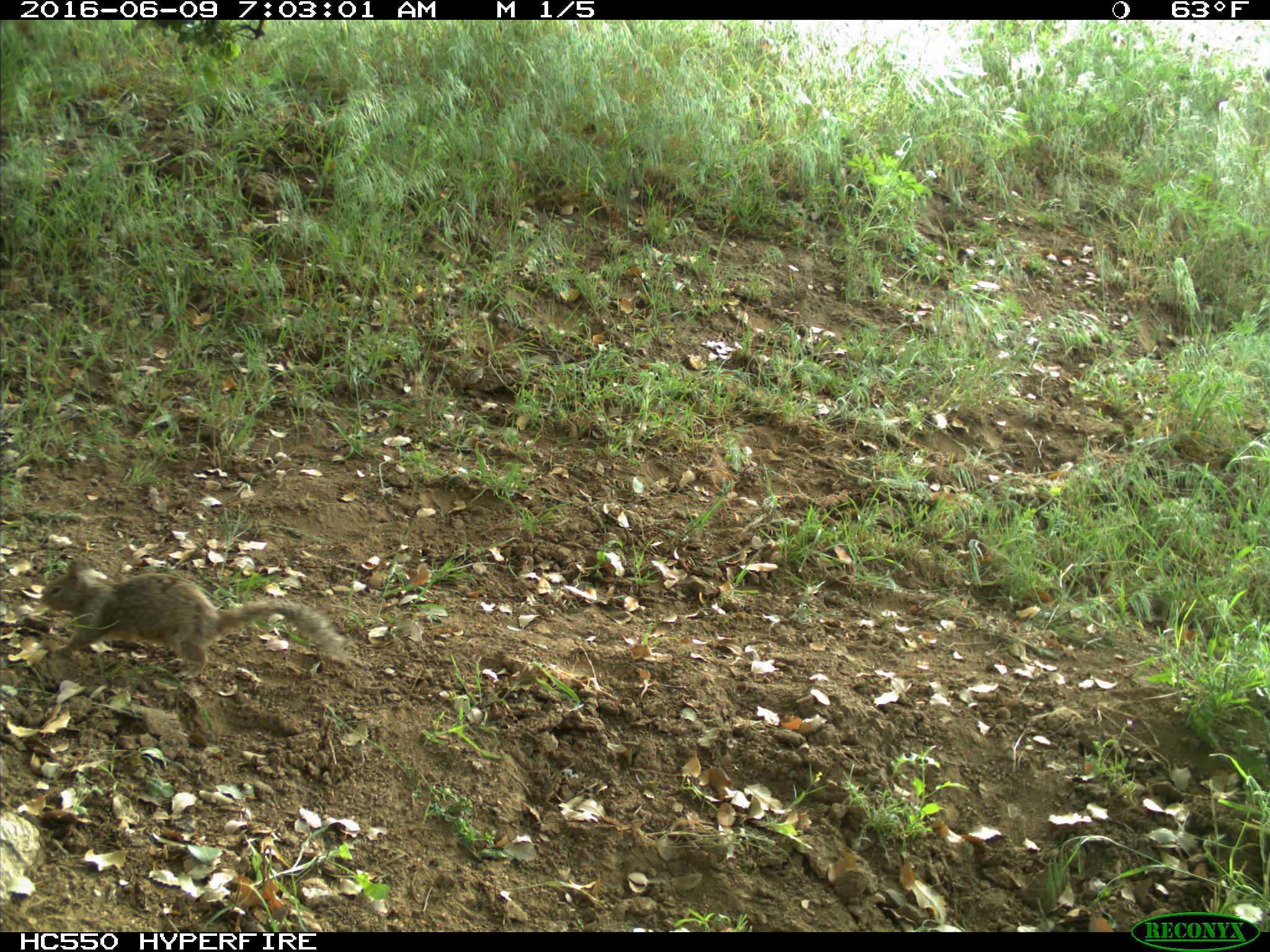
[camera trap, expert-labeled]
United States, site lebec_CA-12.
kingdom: Animalia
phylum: Chordata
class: Mammalia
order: Rodentia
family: Sciuridae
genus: Otospermophilus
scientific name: Otospermophilus beecheyi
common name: california ground squirrel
Otospermophilus beecheyi (california ground squirrel).